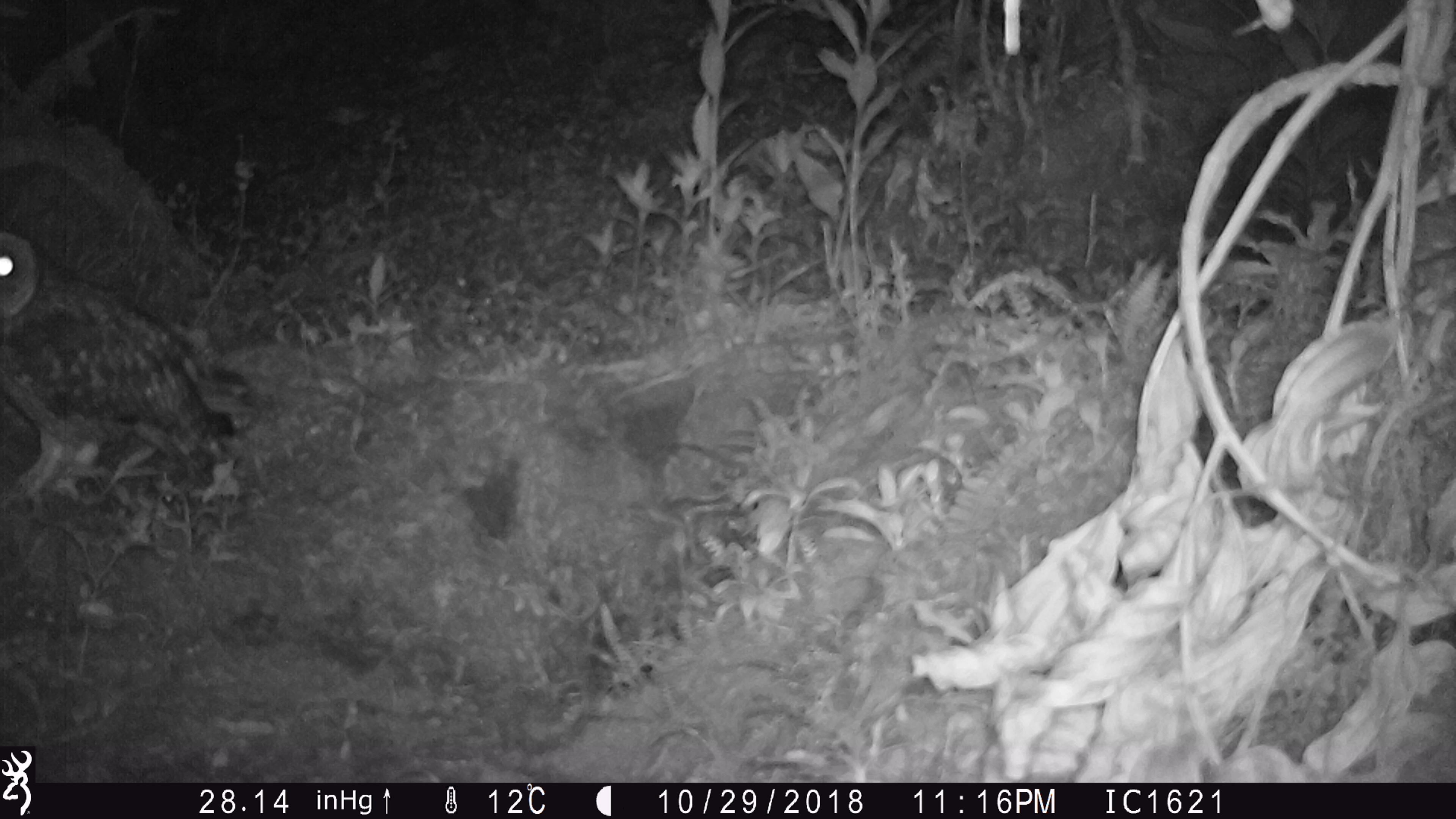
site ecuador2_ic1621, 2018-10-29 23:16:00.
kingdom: Animalia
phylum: Chordata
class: Aves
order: Strigiformes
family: Strigidae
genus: Asio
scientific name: Asio flammeus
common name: short-eared owl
Short-eared owl (Asio flammeus).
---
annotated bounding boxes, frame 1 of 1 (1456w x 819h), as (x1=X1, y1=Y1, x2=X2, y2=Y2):
short-eared owl: (x1=0, y1=223, x2=243, y2=523)